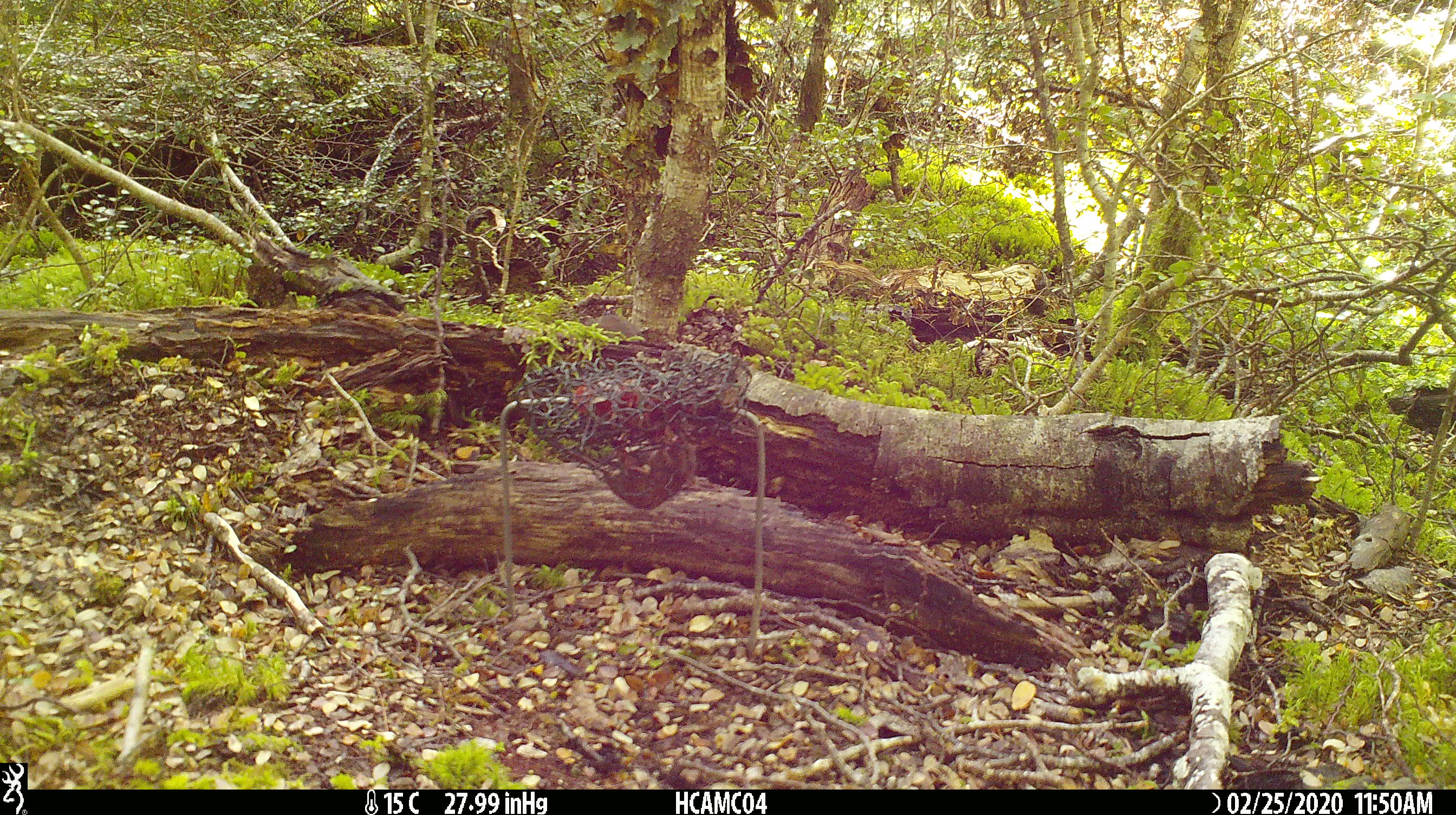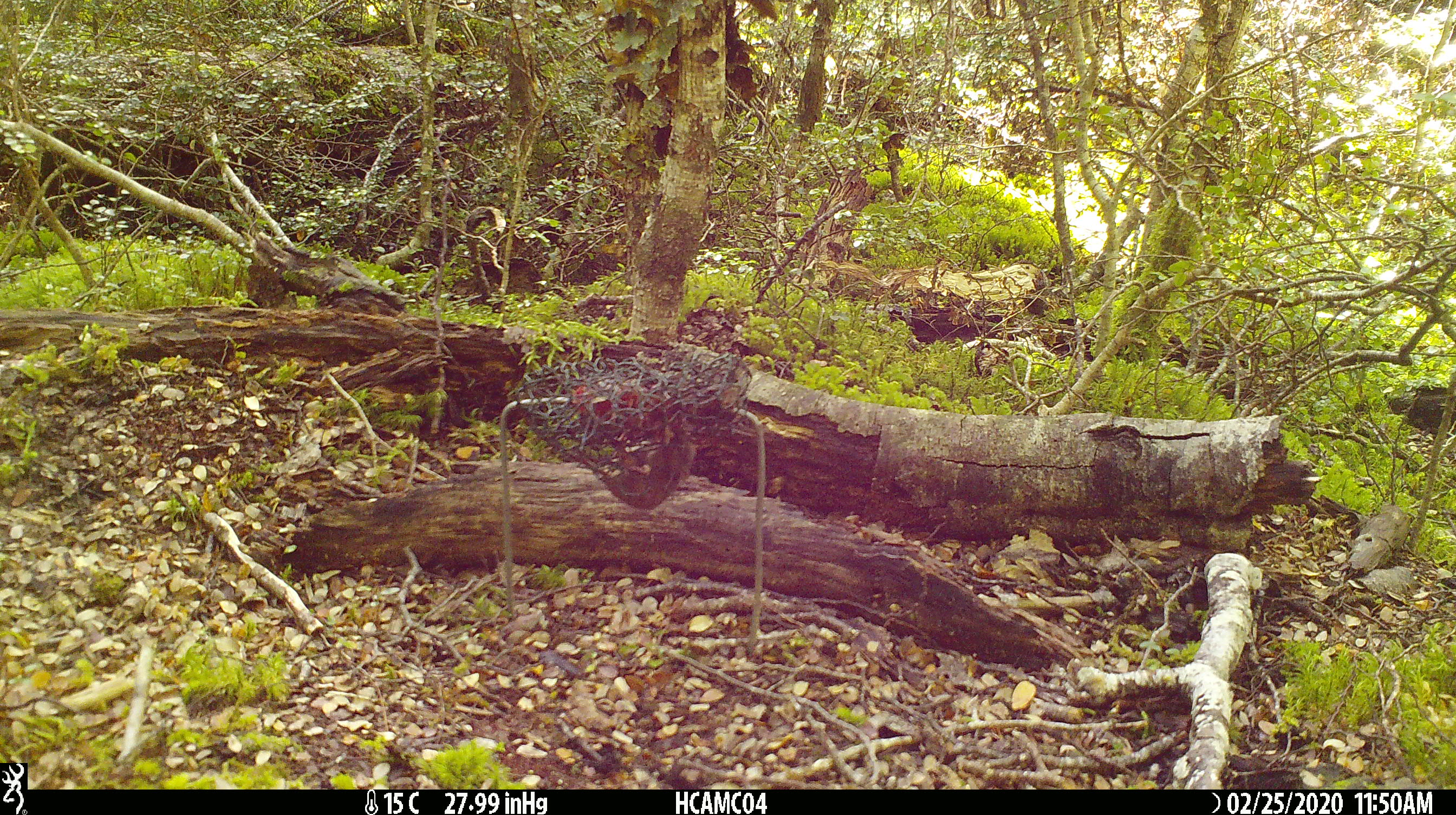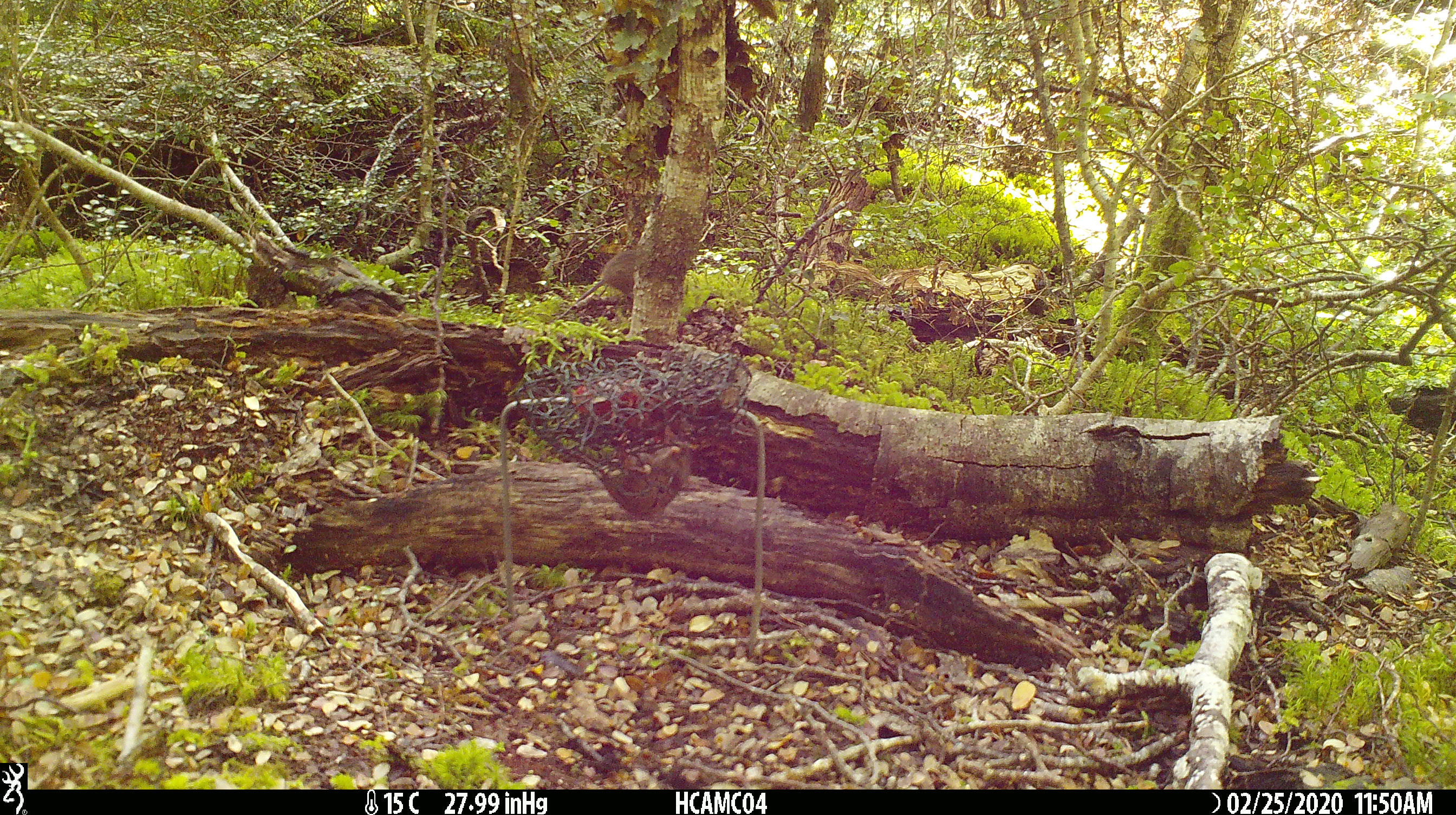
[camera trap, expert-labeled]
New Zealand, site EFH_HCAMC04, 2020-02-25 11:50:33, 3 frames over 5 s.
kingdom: Animalia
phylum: Chordata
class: Mammalia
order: Rodentia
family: Muridae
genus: Mus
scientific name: Mus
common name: mouse